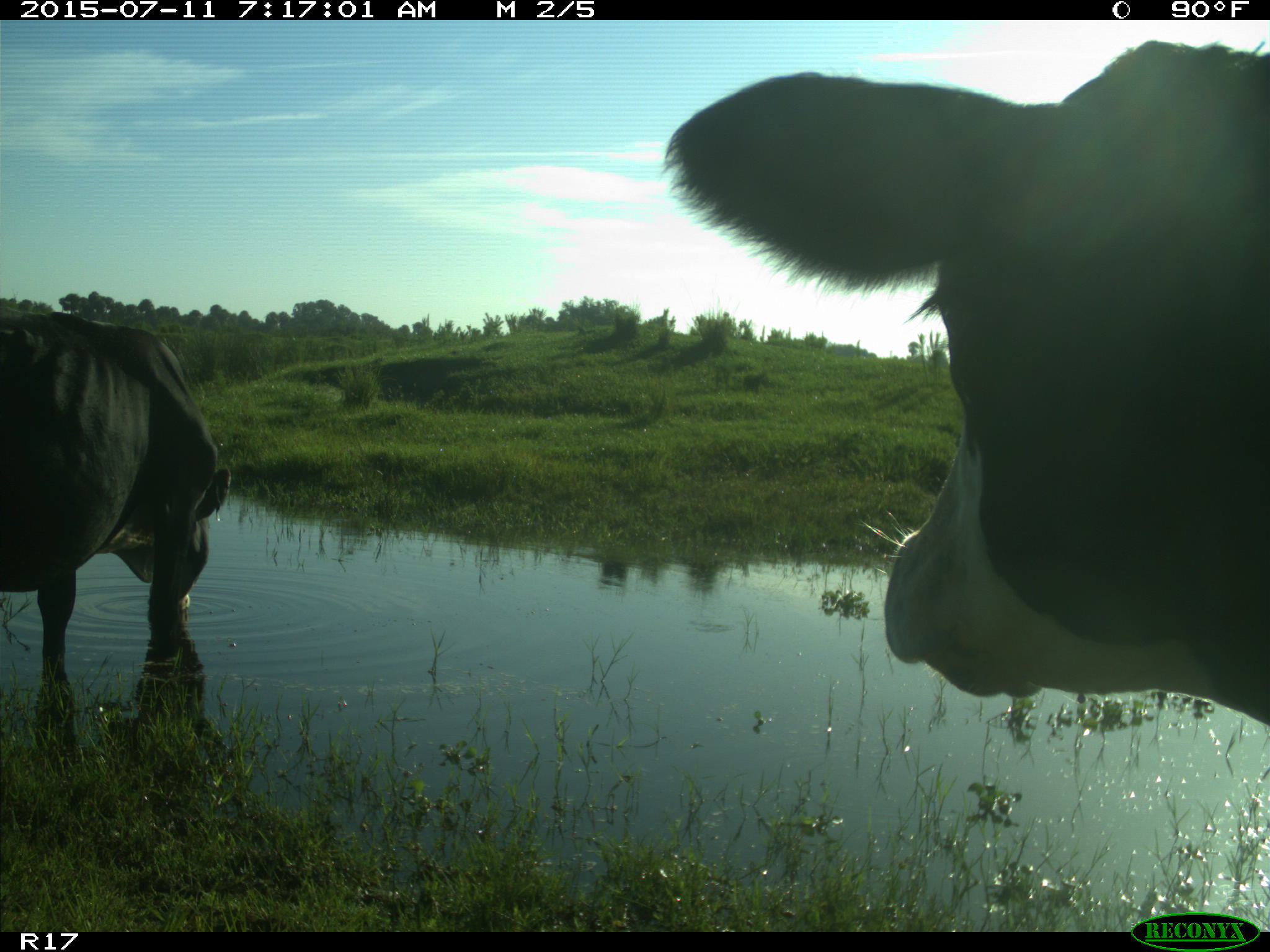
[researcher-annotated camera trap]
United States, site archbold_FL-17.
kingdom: Animalia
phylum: Chordata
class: Mammalia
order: Artiodactyla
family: Bovidae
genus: Bos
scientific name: Bos taurus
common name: domestic cow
Bos taurus (domestic cow).